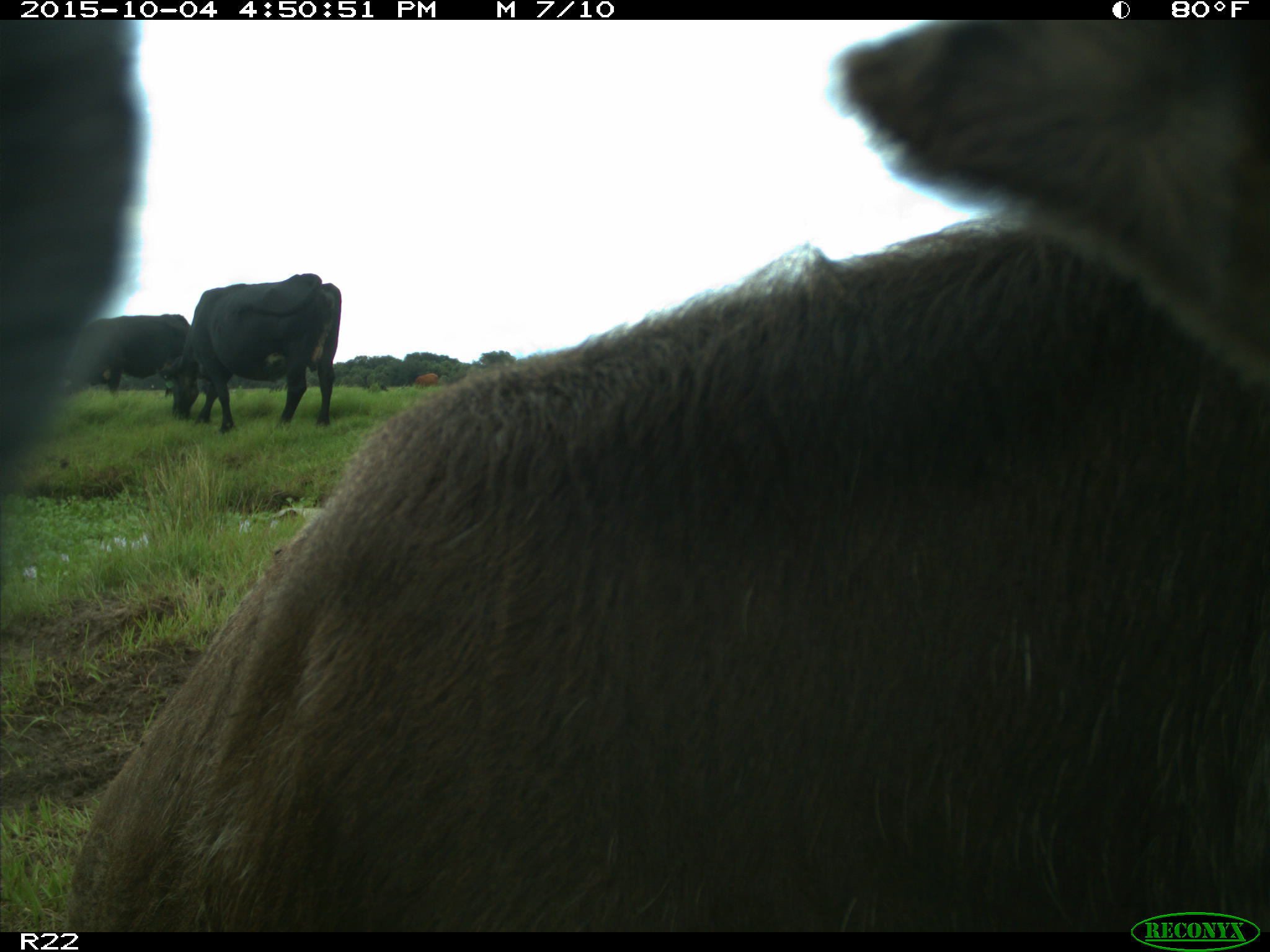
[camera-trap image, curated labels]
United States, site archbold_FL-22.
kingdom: Animalia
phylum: Chordata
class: Mammalia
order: Artiodactyla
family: Bovidae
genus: Bos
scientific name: Bos taurus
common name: domestic cow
Bos taurus (domestic cow).